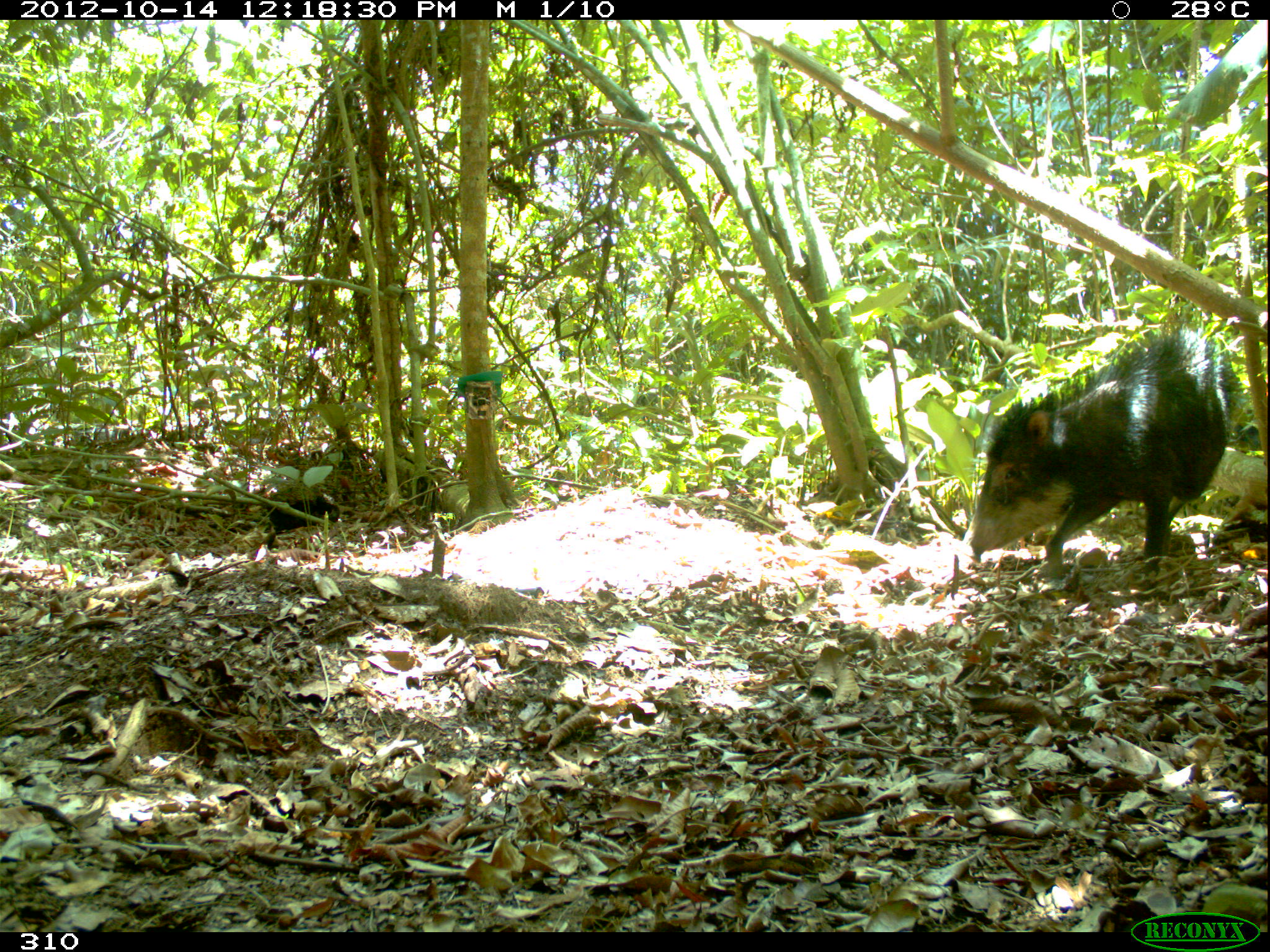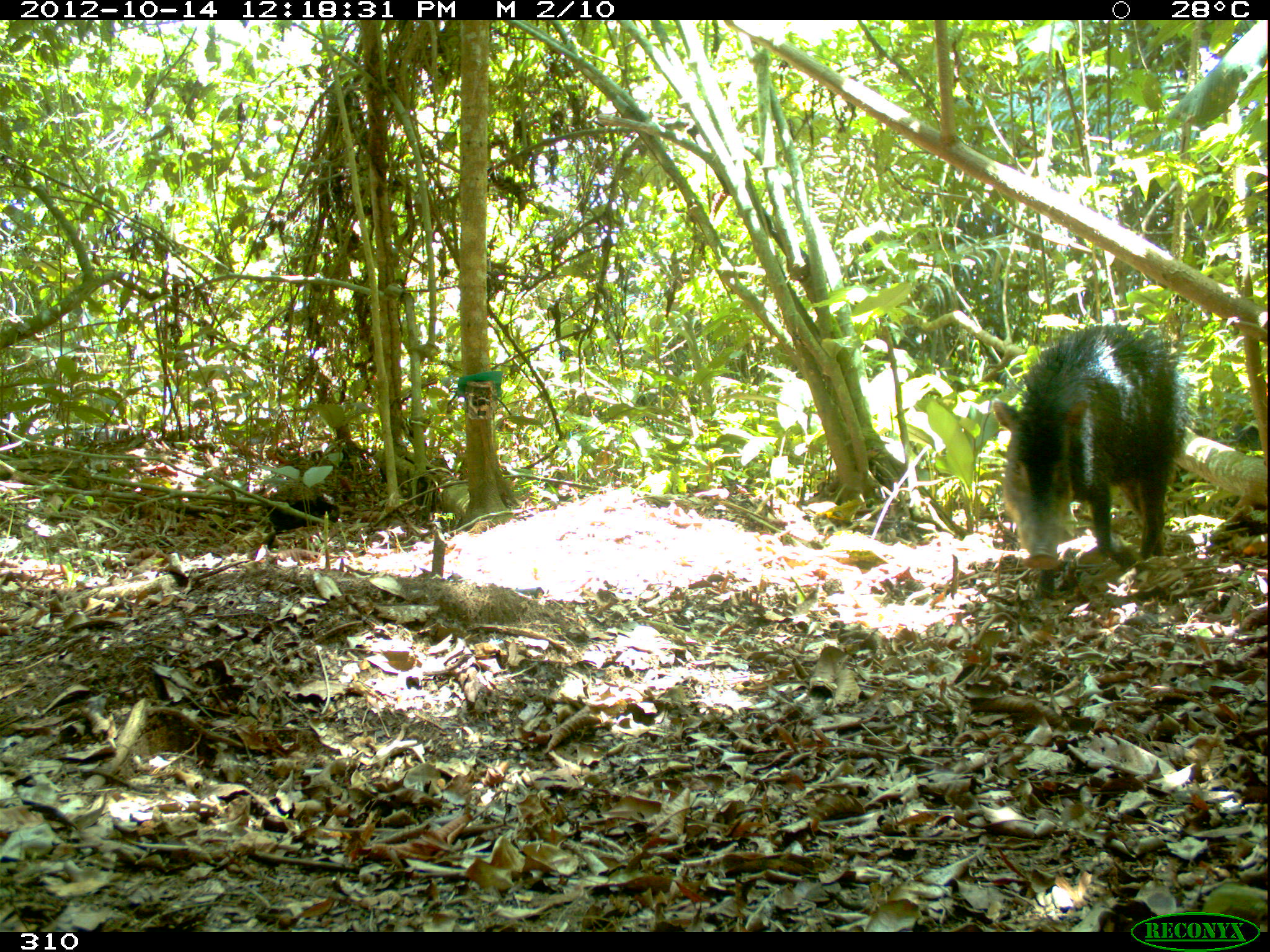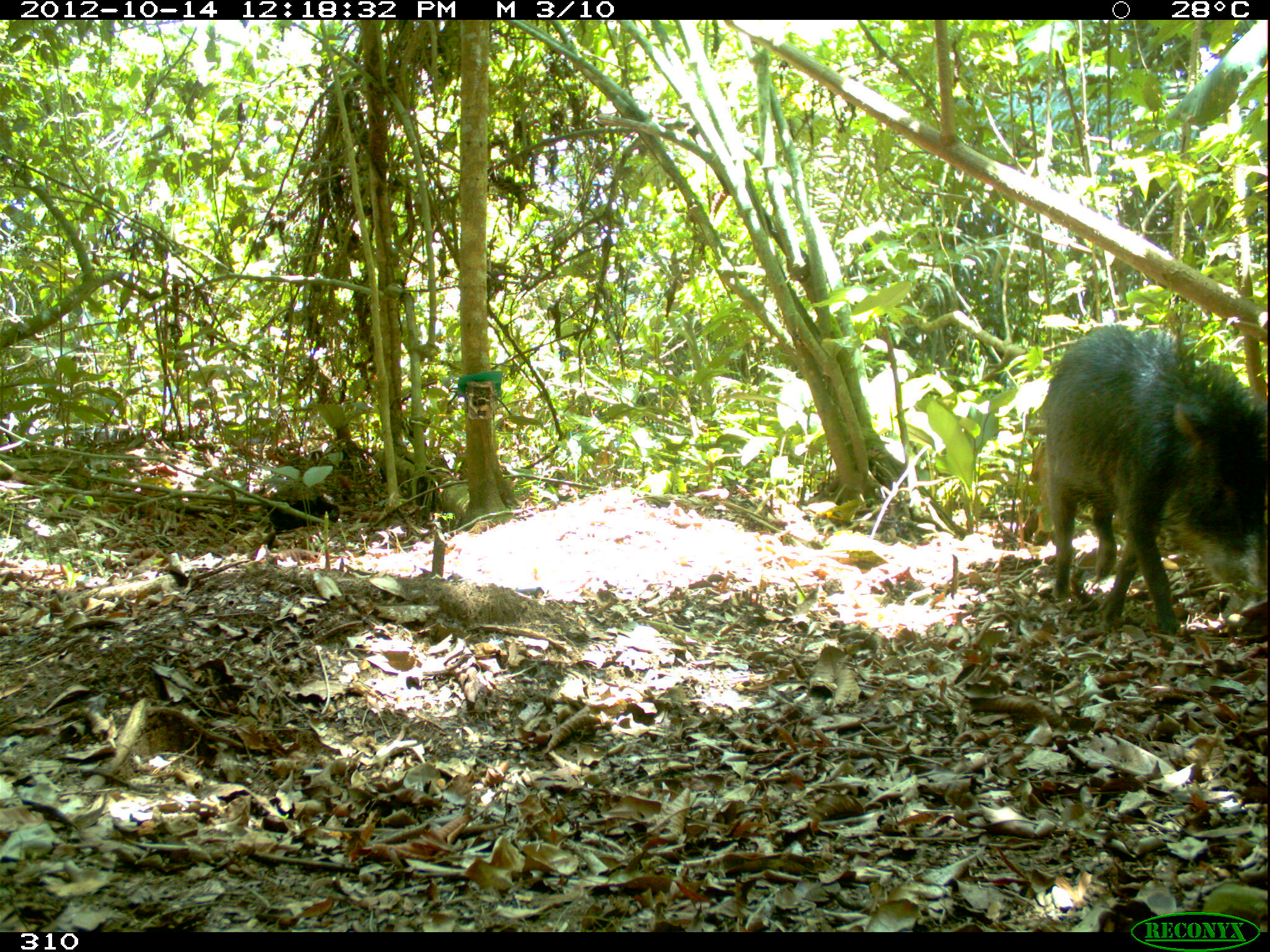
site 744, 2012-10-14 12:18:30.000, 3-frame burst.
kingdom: Animalia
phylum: Chordata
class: Mammalia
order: Artiodactyla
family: Tayassuidae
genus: Tayassu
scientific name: Tayassu pecari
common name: white-lipped peccary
Tayassu pecari (white-lipped peccary).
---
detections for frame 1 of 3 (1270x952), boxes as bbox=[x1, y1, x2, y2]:
tayassu pecari: bbox=[961, 327, 1240, 579]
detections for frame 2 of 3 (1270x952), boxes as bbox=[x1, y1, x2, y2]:
tayassu pecari: bbox=[991, 326, 1190, 602]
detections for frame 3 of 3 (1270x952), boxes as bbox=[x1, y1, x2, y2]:
tayassu pecari: bbox=[1037, 324, 1268, 634]